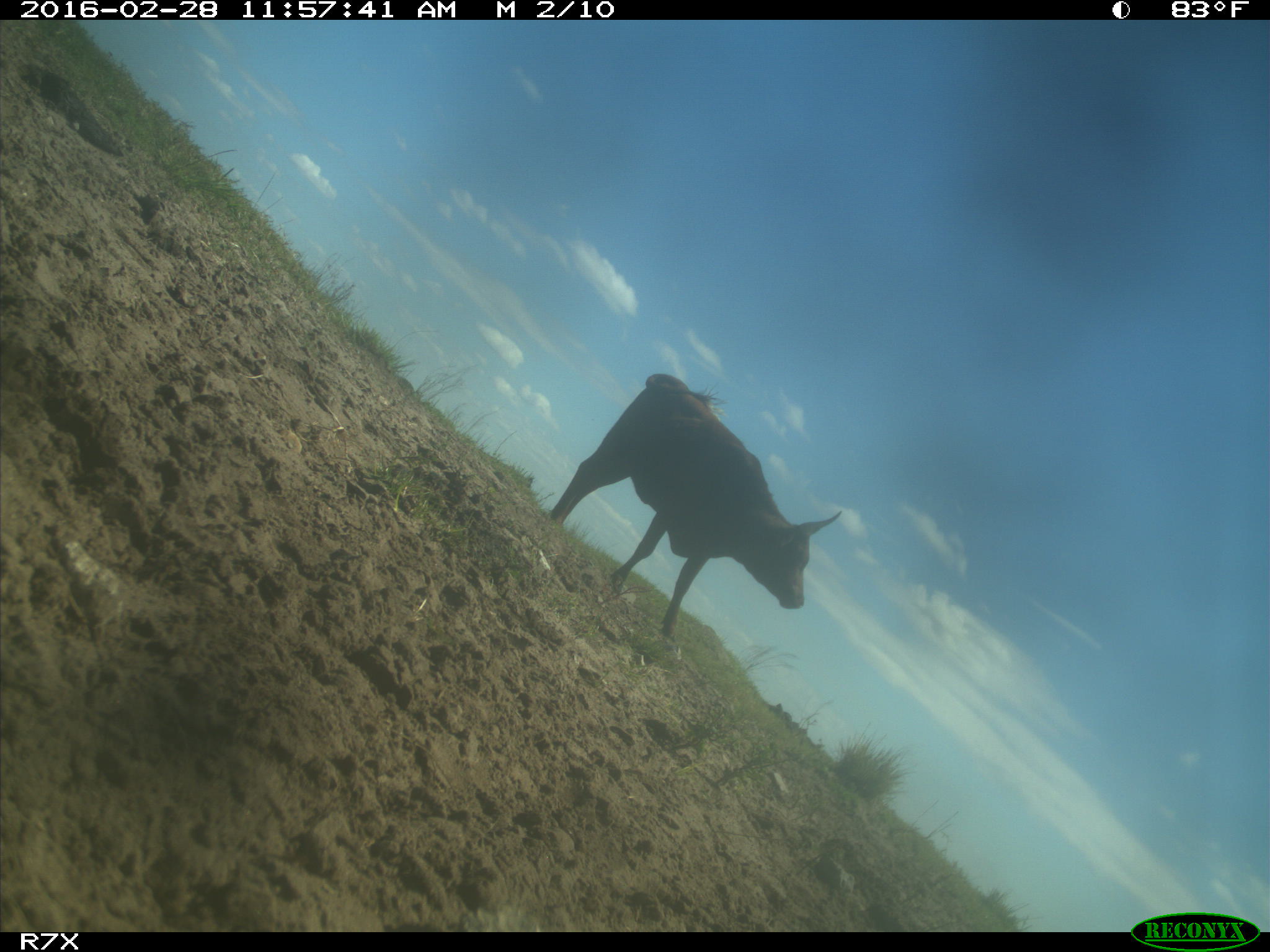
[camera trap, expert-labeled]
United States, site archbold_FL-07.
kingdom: Animalia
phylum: Chordata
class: Mammalia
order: Artiodactyla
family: Bovidae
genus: Bos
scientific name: Bos taurus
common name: domestic cow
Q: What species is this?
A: Bos taurus (domestic cow).